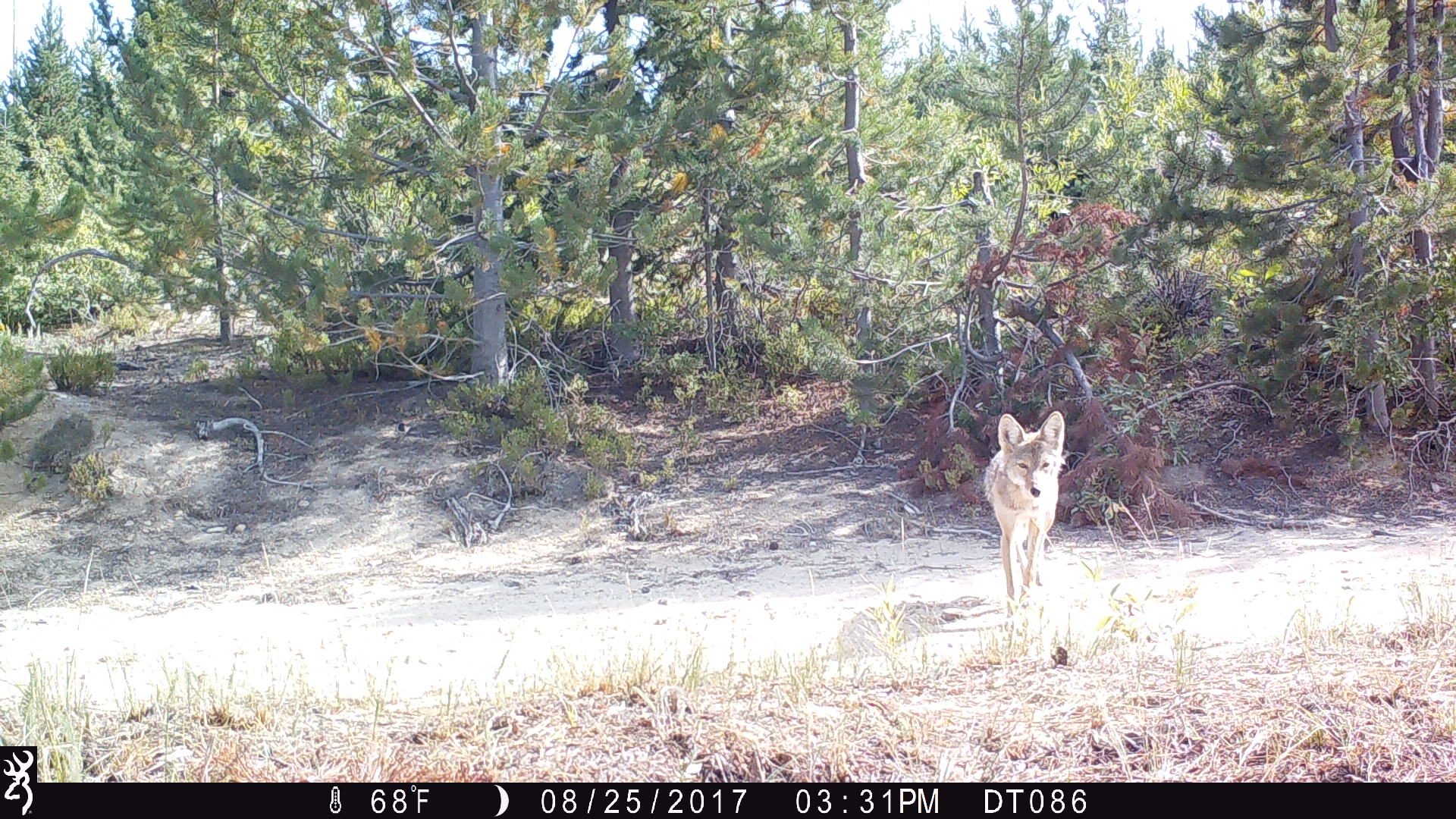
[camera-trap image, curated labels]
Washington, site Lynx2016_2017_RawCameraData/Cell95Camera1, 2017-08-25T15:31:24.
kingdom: Animalia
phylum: Chordata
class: Mammalia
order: Carnivora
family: Canidae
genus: Canis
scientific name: Canis latrans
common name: coyote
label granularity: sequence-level